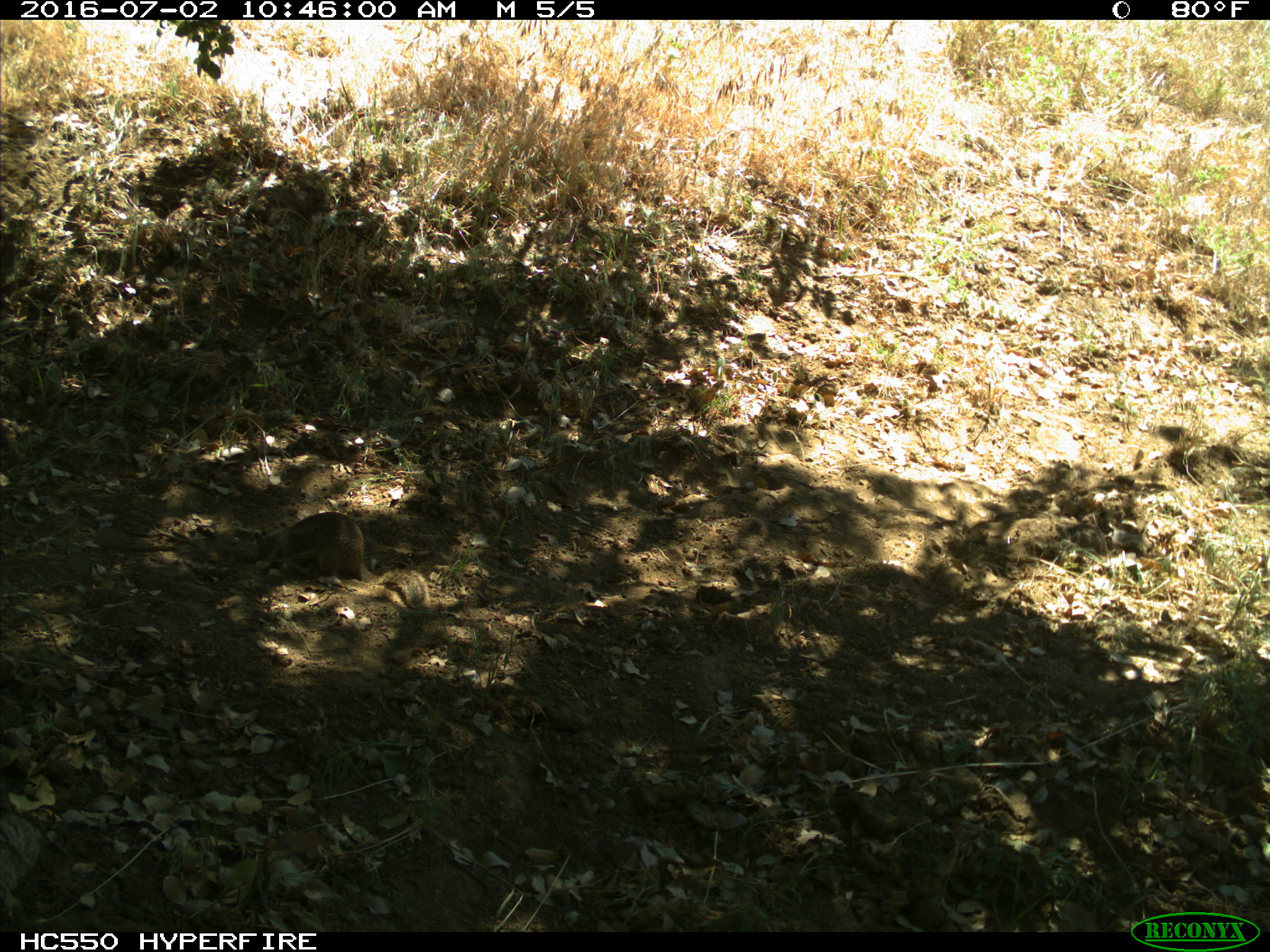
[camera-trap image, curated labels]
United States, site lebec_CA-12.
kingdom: Animalia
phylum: Chordata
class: Mammalia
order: Rodentia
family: Sciuridae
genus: Otospermophilus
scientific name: Otospermophilus beecheyi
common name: california ground squirrel